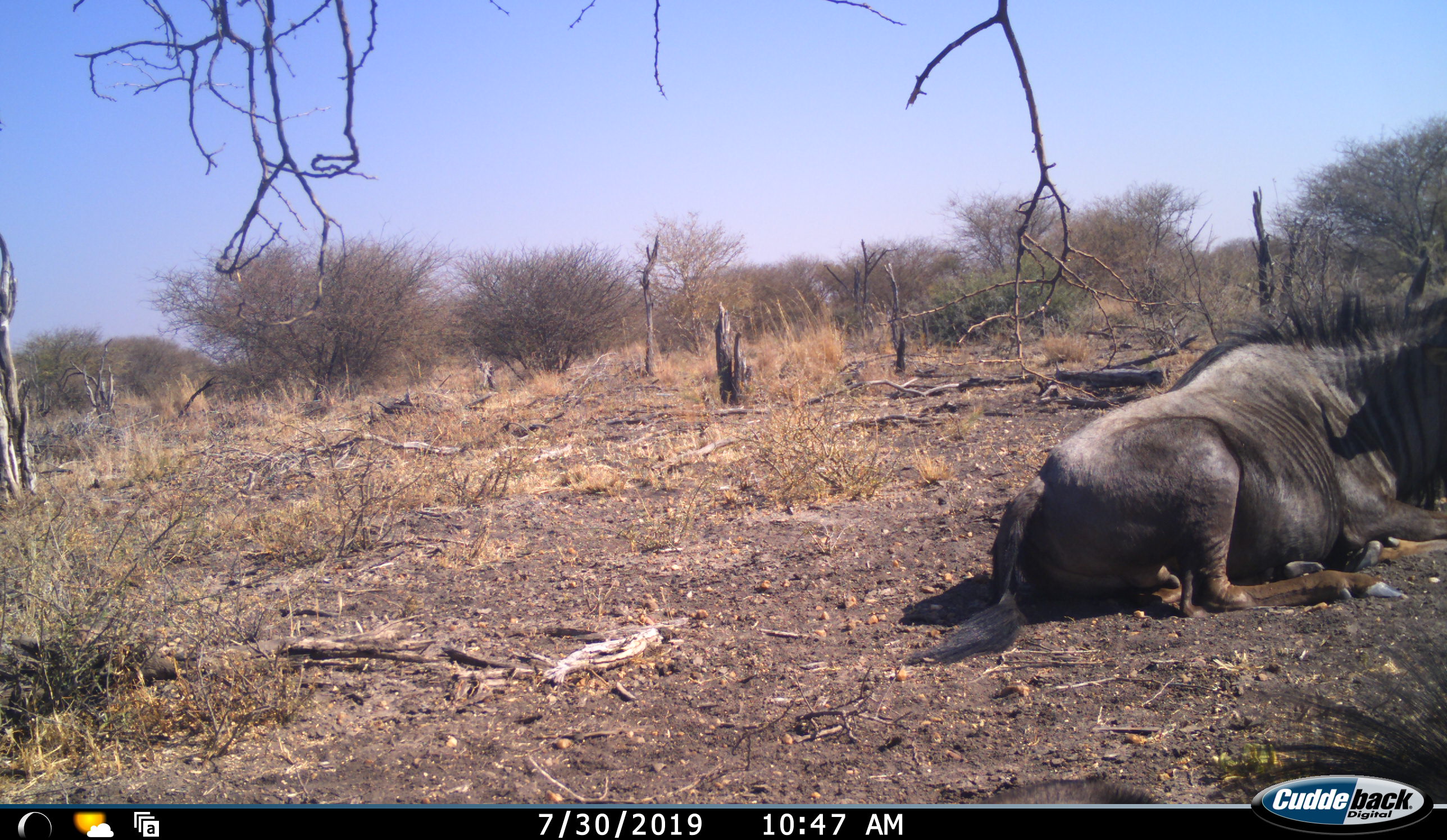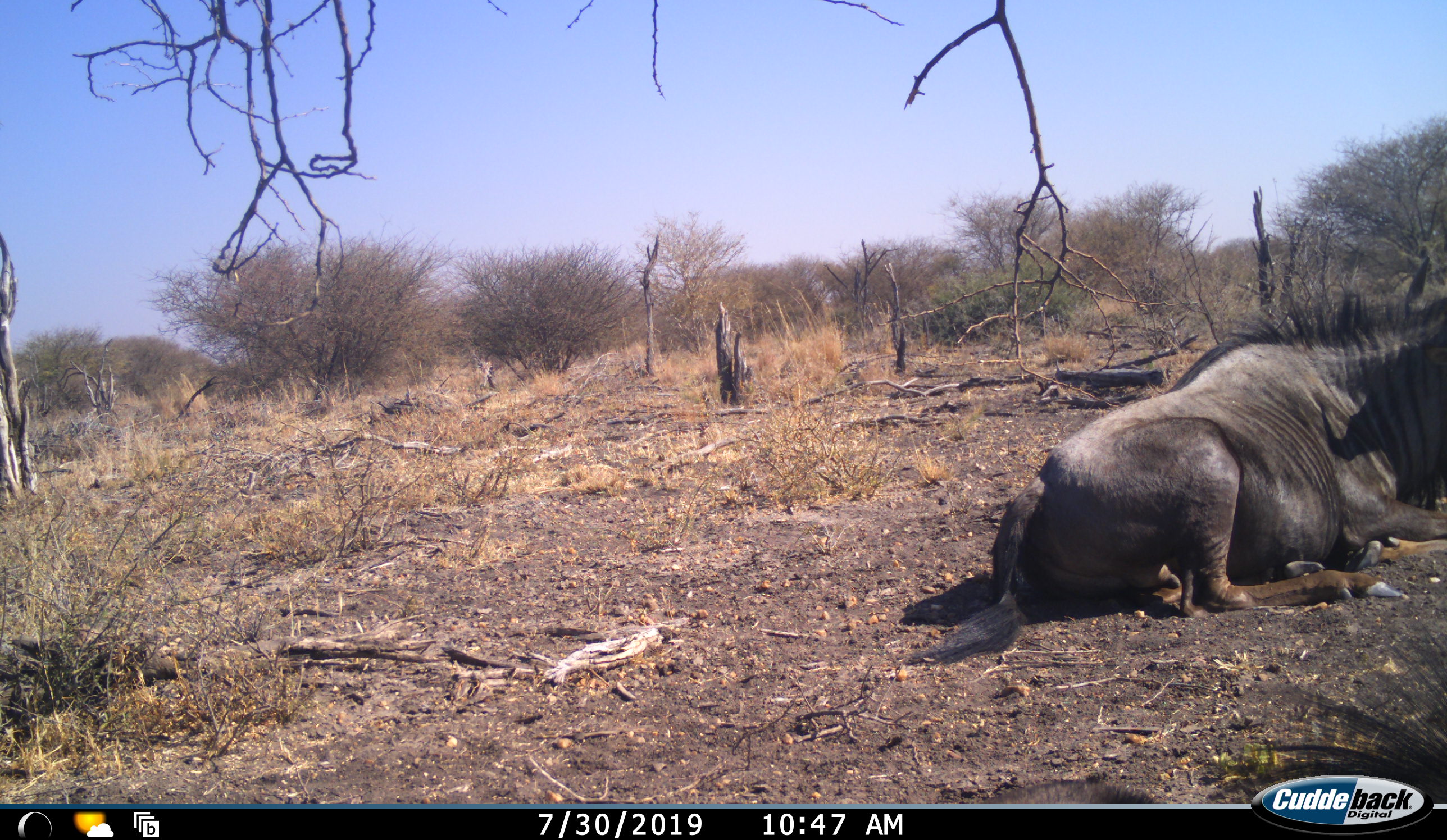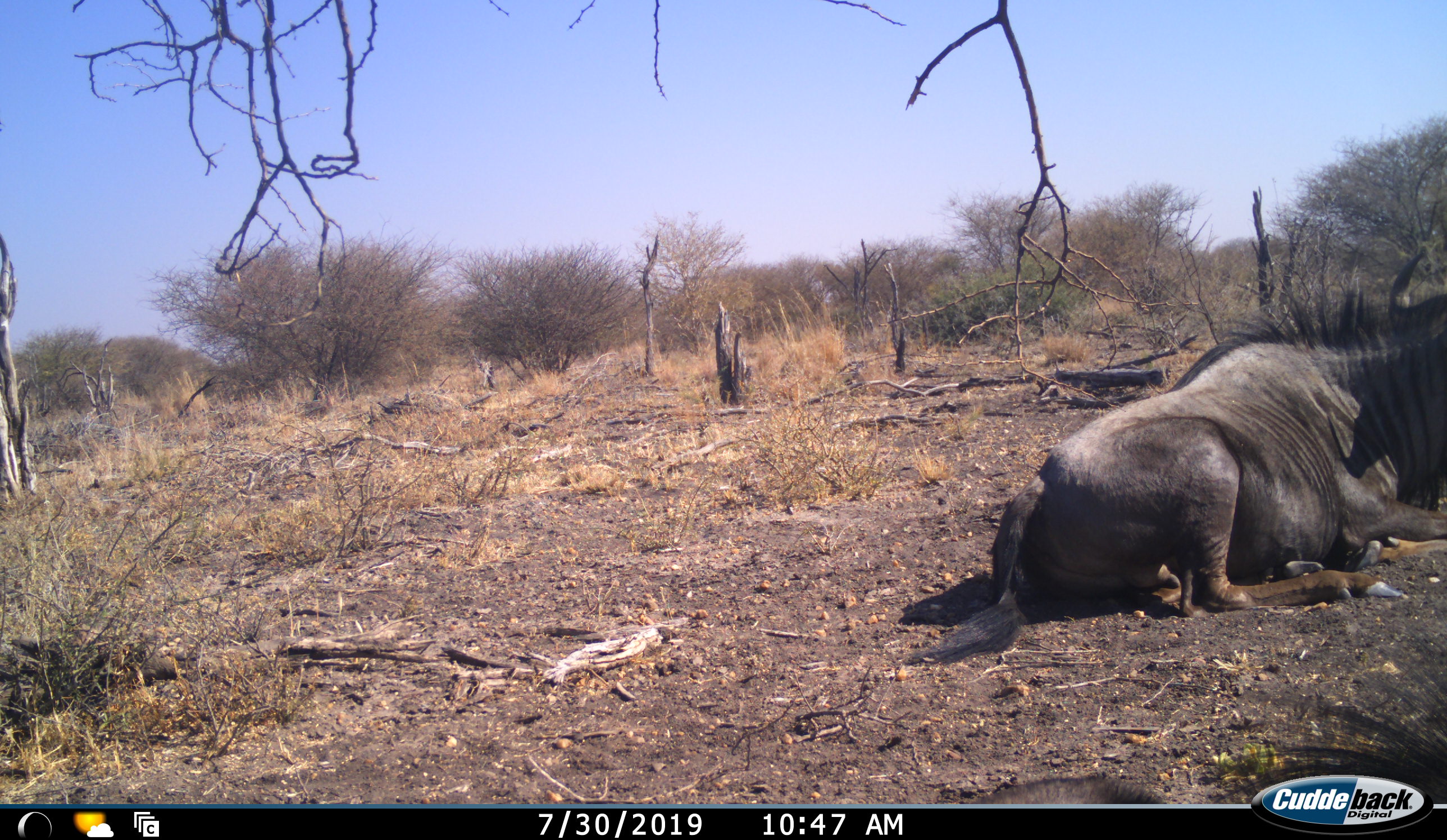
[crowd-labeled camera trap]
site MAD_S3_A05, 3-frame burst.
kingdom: Animalia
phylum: Chordata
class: Mammalia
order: Artiodactyla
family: Bovidae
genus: Connochaetes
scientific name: Connochaetes taurinus taurinus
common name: blue wildebeest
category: wildebeestblue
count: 1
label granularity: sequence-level